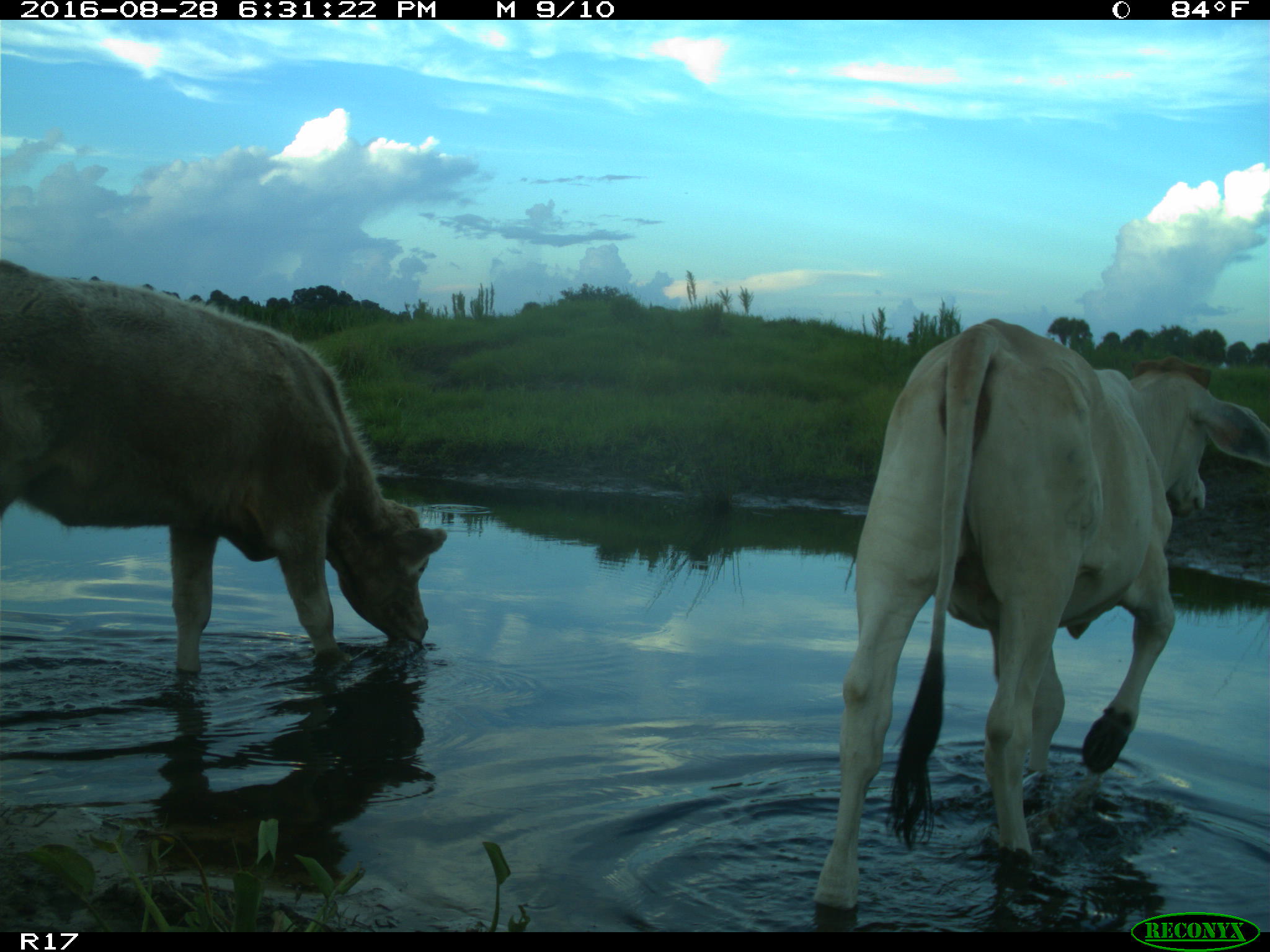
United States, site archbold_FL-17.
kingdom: Animalia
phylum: Chordata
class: Mammalia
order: Artiodactyla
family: Bovidae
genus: Bos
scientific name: Bos taurus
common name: domestic cow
Bos taurus (domestic cow).